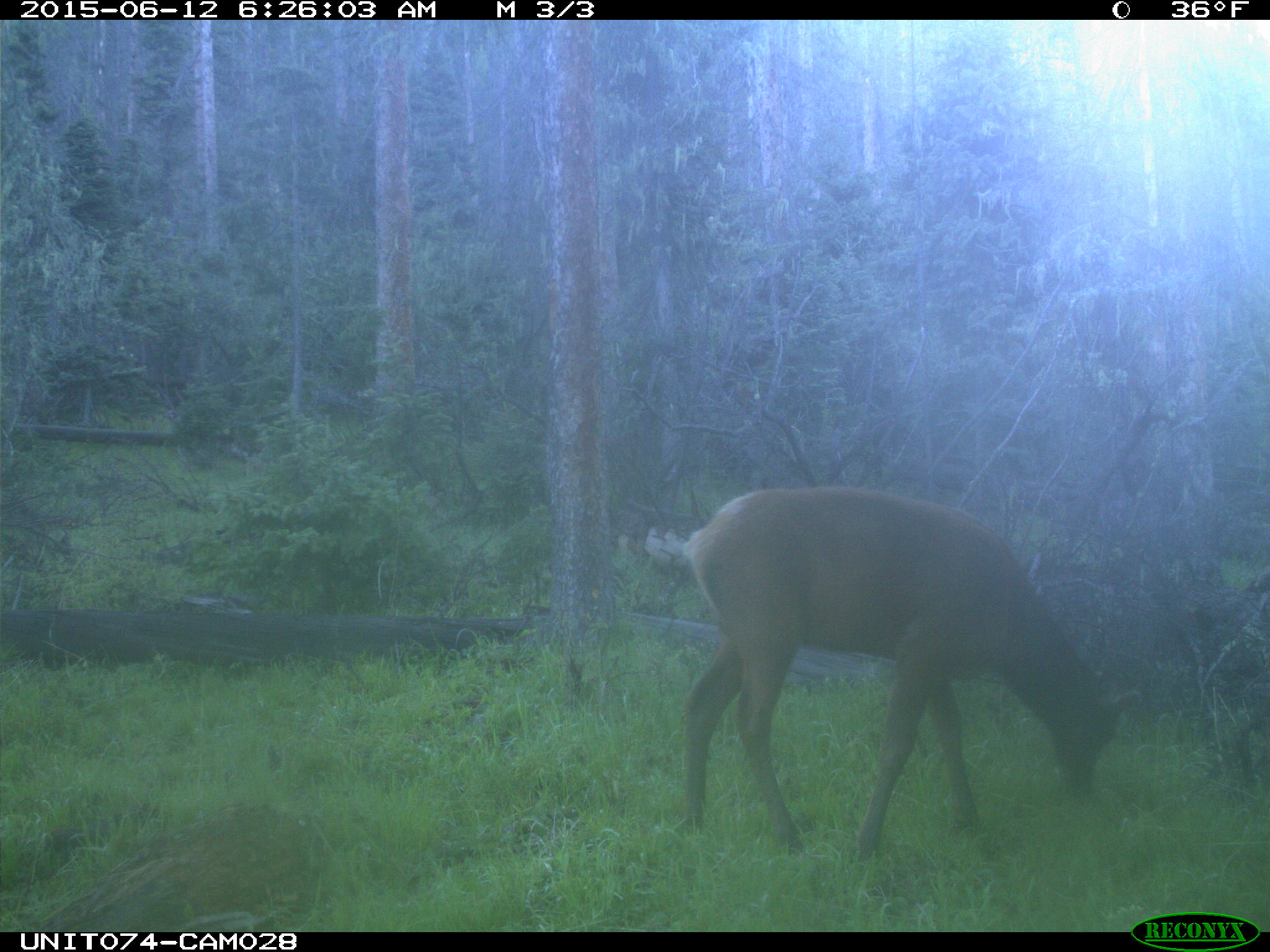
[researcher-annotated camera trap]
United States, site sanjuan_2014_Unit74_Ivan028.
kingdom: Animalia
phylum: Chordata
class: Mammalia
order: Artiodactyla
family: Cervidae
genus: Cervus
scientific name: Cervus elaphus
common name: red deer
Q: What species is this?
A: Cervus elaphus (red deer).